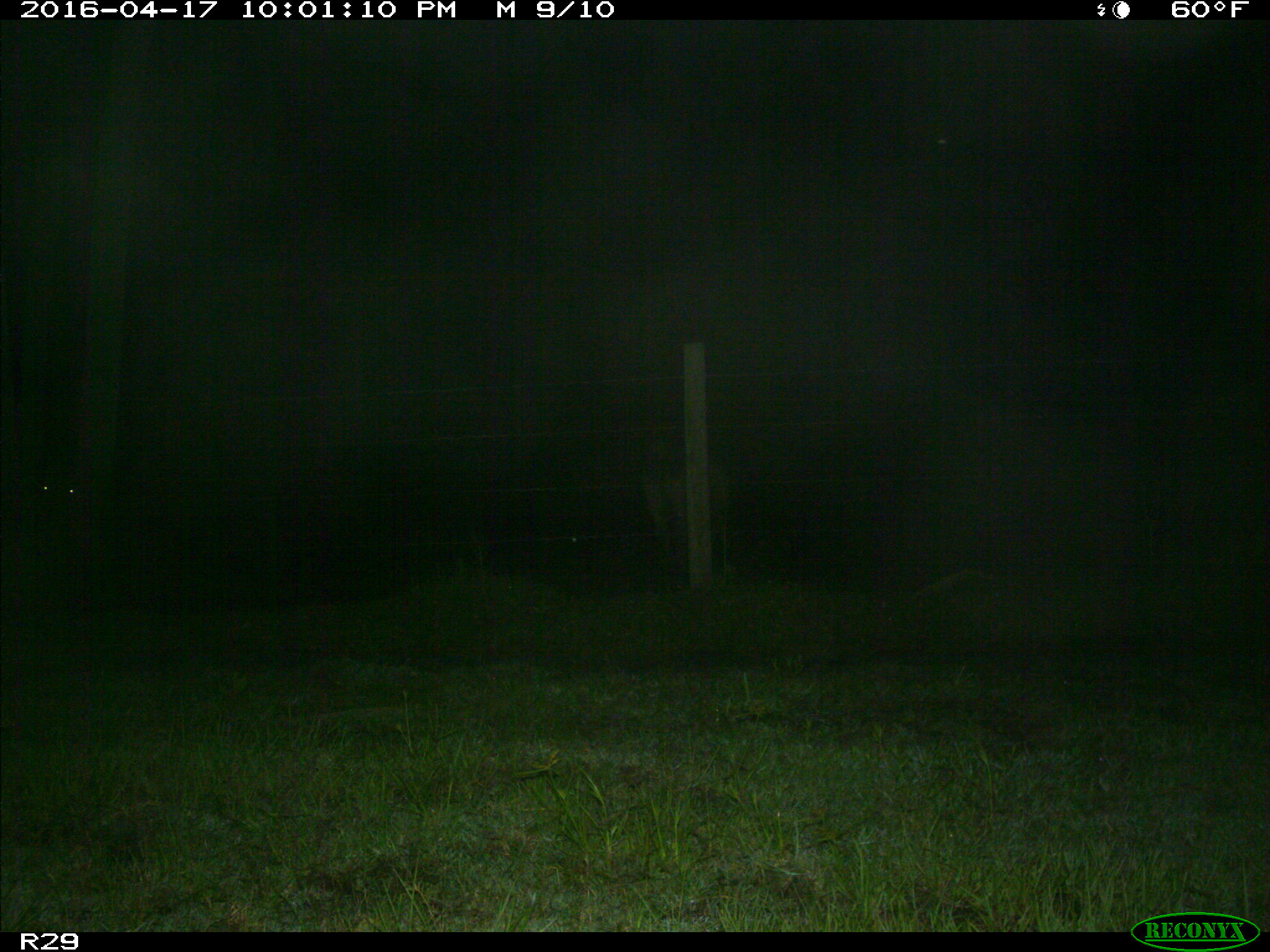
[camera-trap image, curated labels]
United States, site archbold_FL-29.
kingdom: Animalia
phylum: Chordata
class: Mammalia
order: Artiodactyla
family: Bovidae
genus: Bos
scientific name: Bos taurus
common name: domestic cow